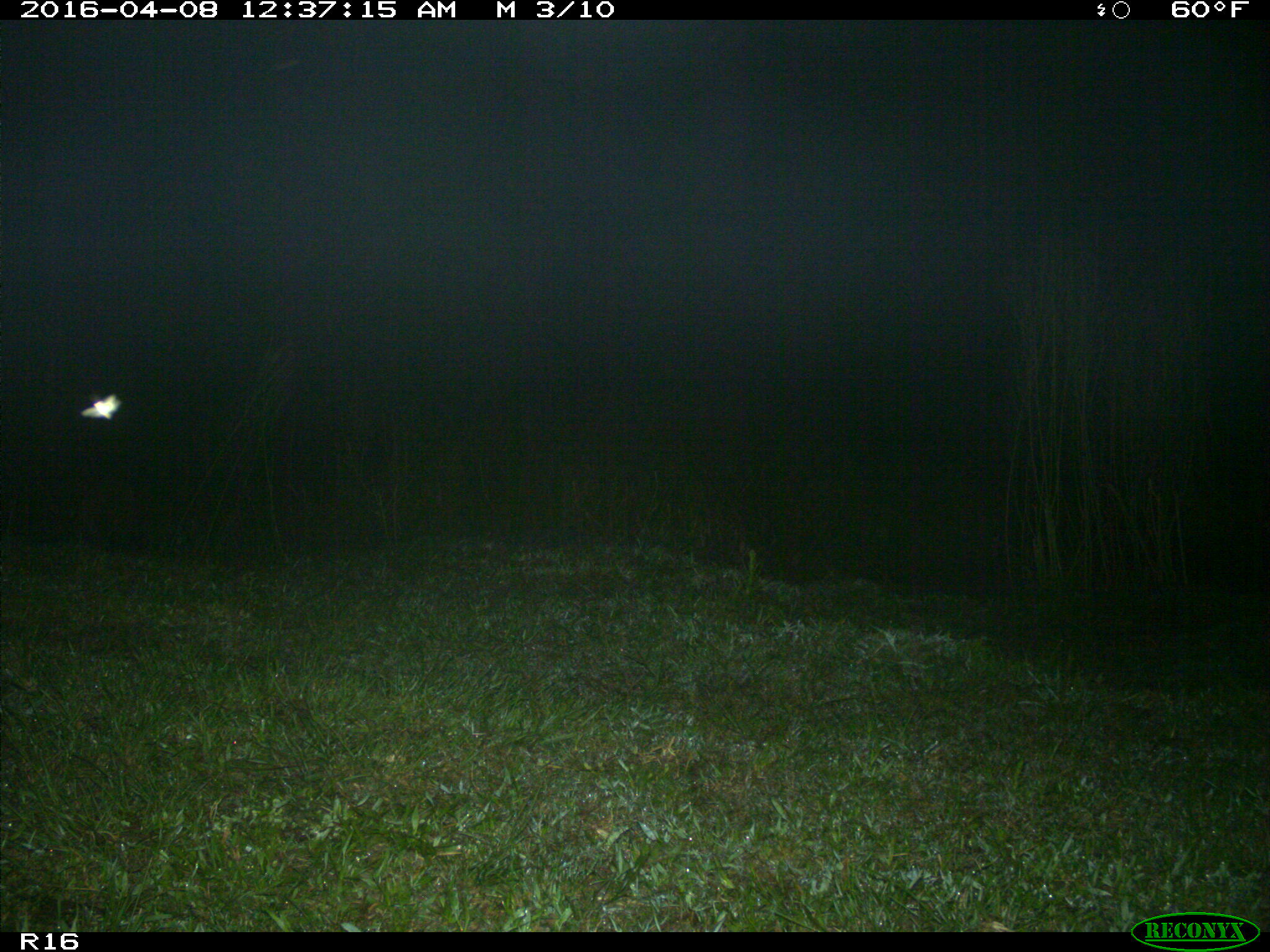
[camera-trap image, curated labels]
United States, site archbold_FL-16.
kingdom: Animalia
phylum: Chordata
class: Mammalia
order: Carnivora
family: Procyonidae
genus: Procyon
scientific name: Procyon lotor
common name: common raccoon